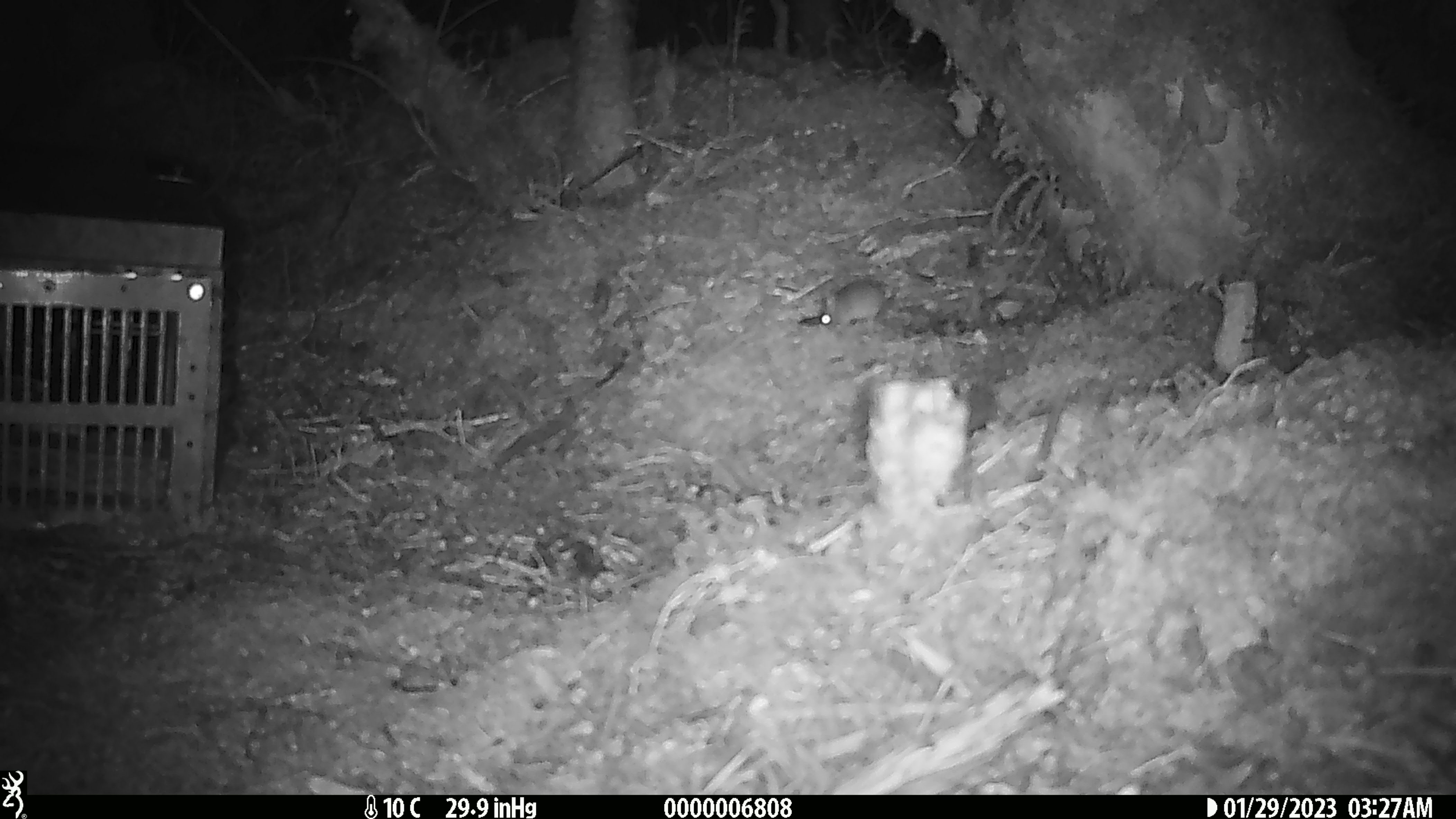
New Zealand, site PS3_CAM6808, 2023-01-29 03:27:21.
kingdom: Animalia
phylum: Chordata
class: Mammalia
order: Rodentia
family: Muridae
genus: Mus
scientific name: Mus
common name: mouse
Mouse (Mus).